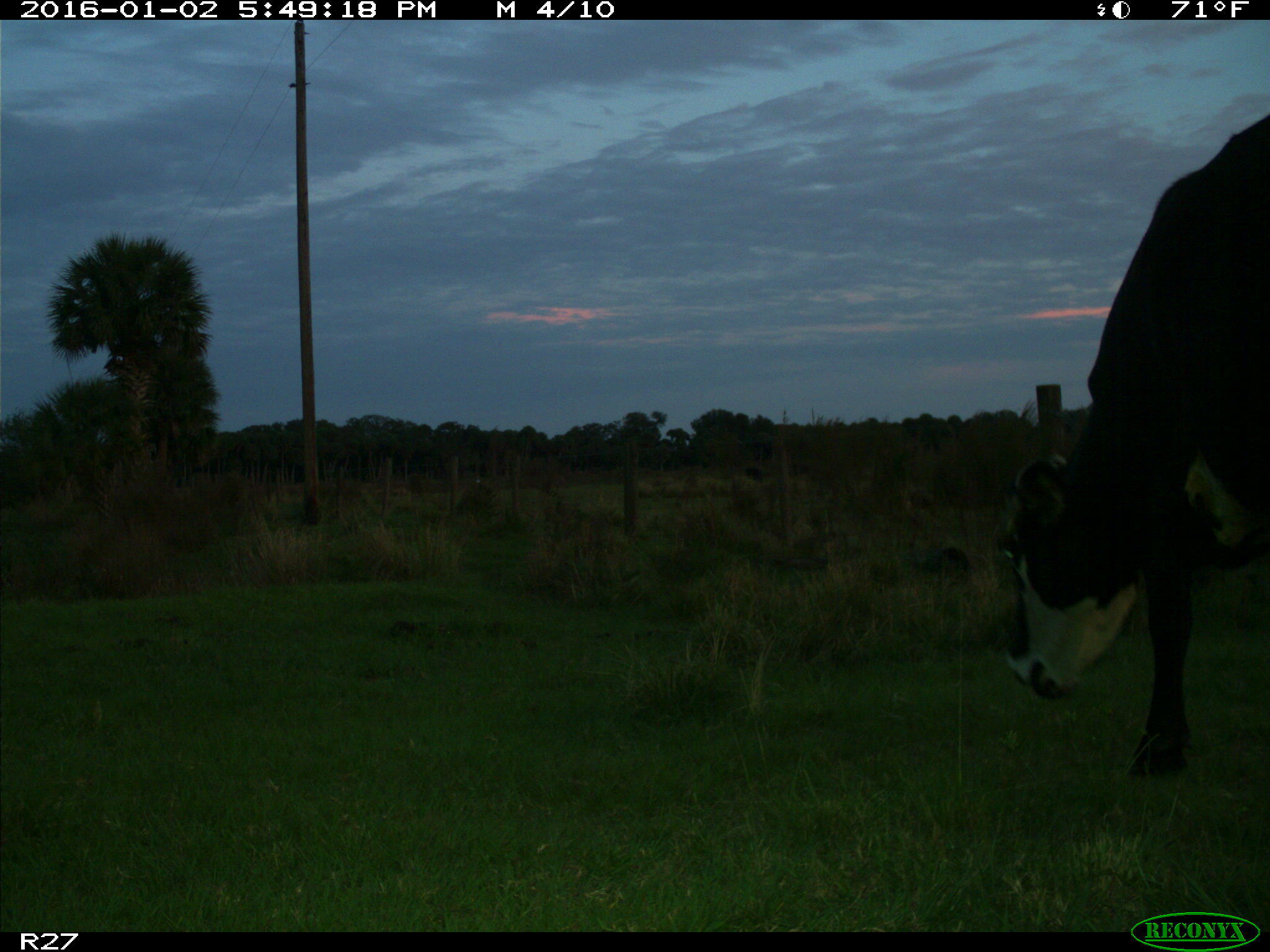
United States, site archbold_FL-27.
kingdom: Animalia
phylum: Chordata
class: Mammalia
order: Artiodactyla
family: Bovidae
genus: Bos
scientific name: Bos taurus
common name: domestic cow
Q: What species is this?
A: Bos taurus (domestic cow).